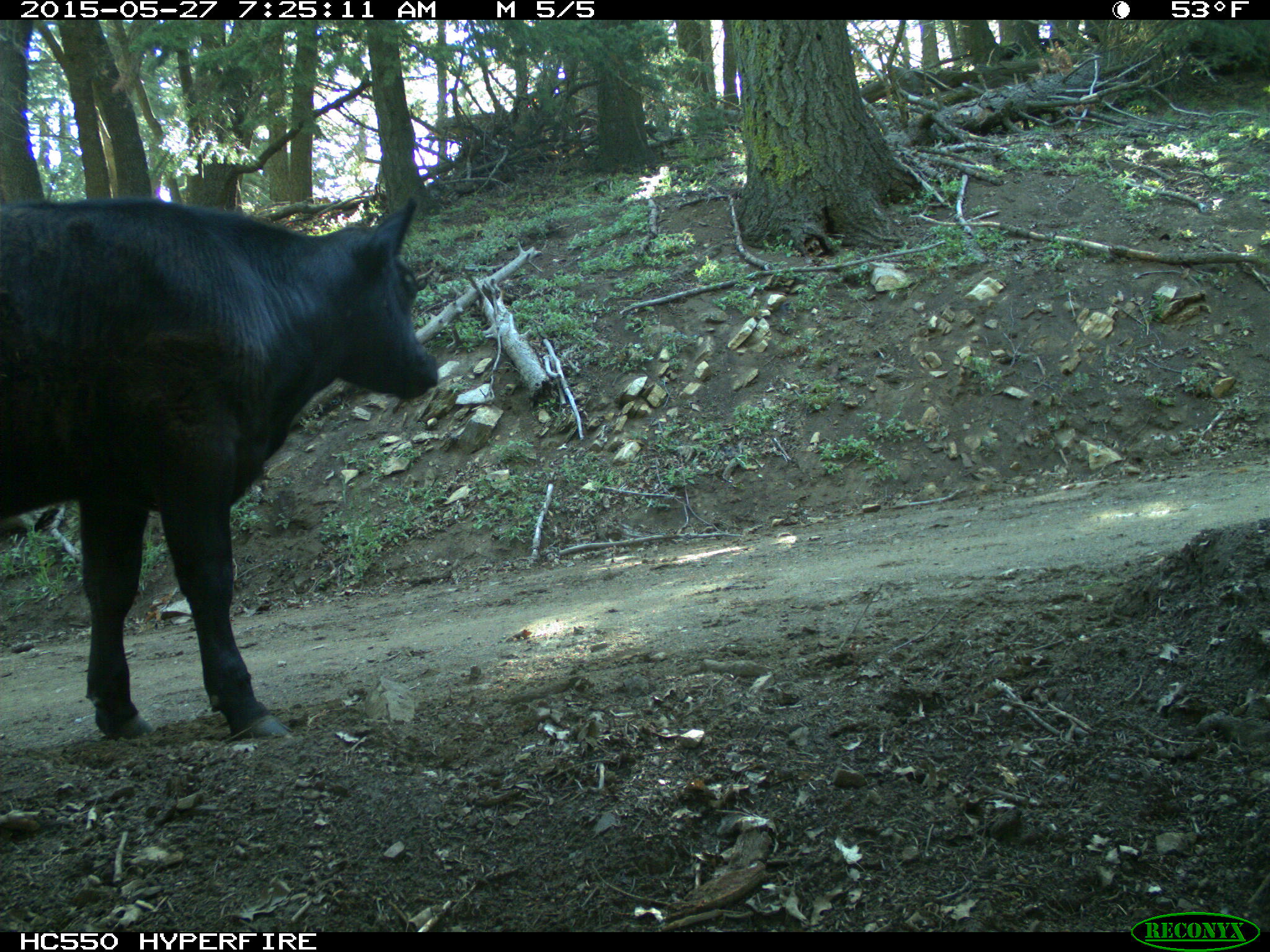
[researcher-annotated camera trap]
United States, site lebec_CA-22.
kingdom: Animalia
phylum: Chordata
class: Mammalia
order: Artiodactyla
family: Bovidae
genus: Bos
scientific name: Bos taurus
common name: domestic cow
Bos taurus (domestic cow).